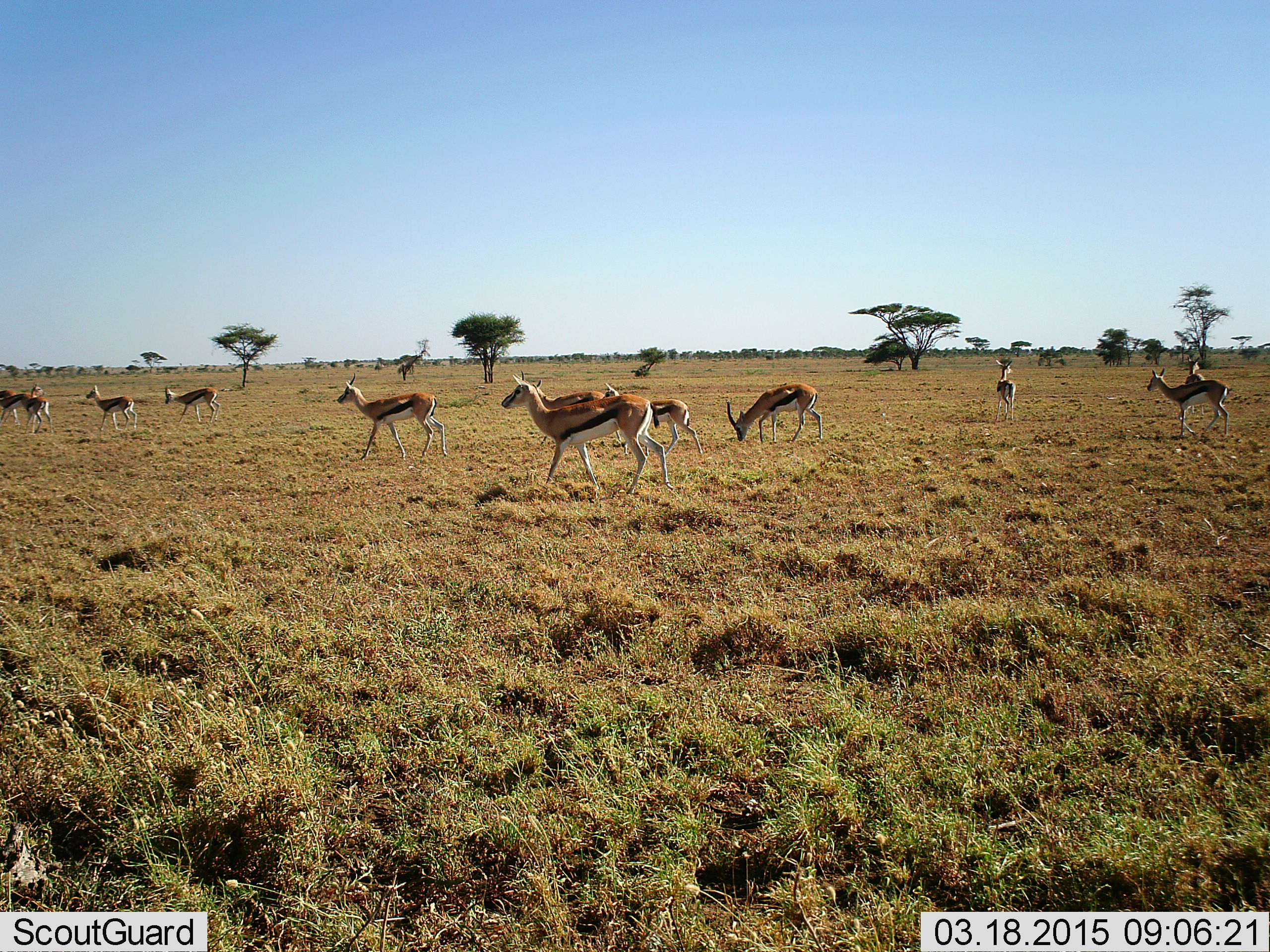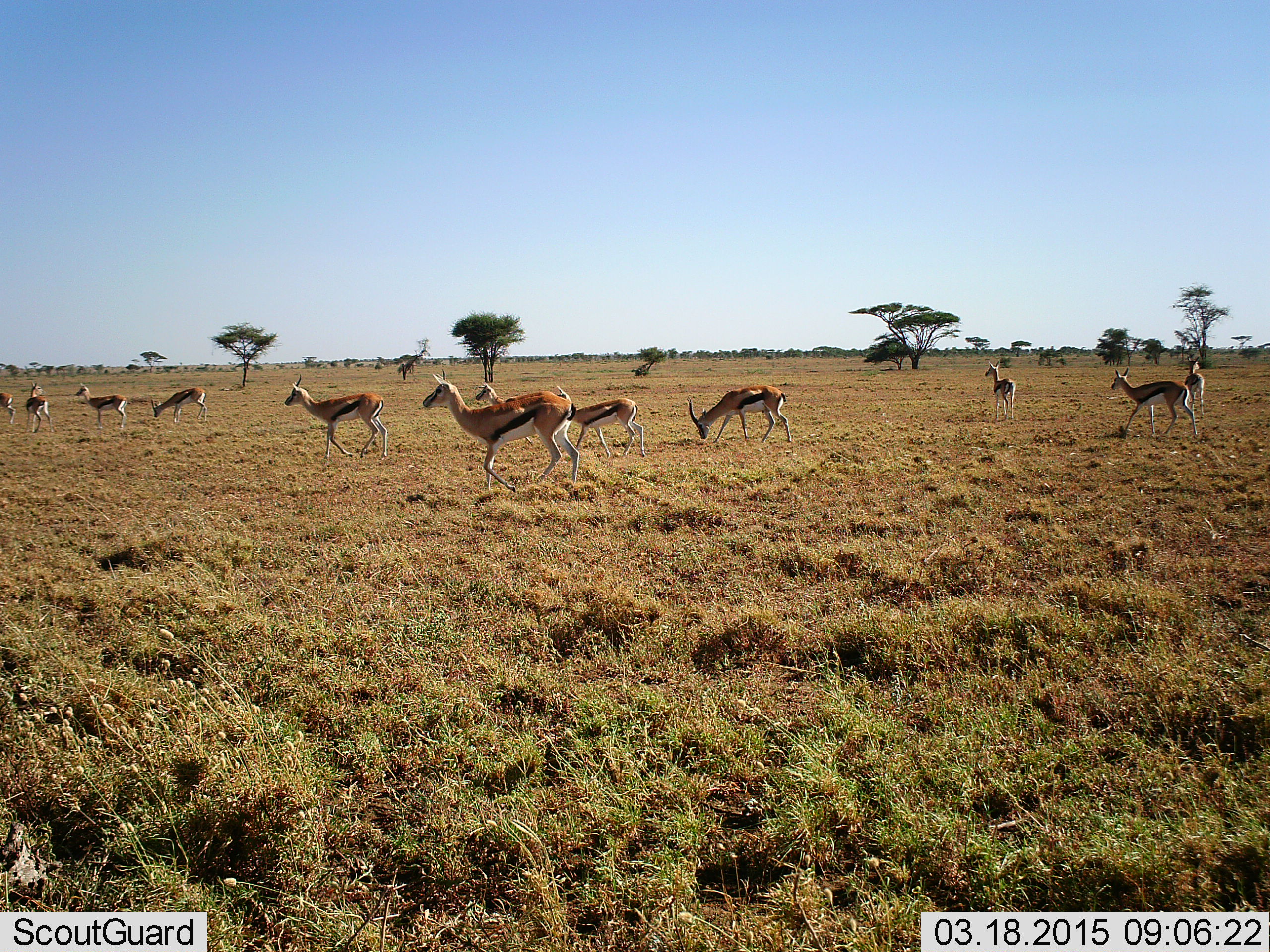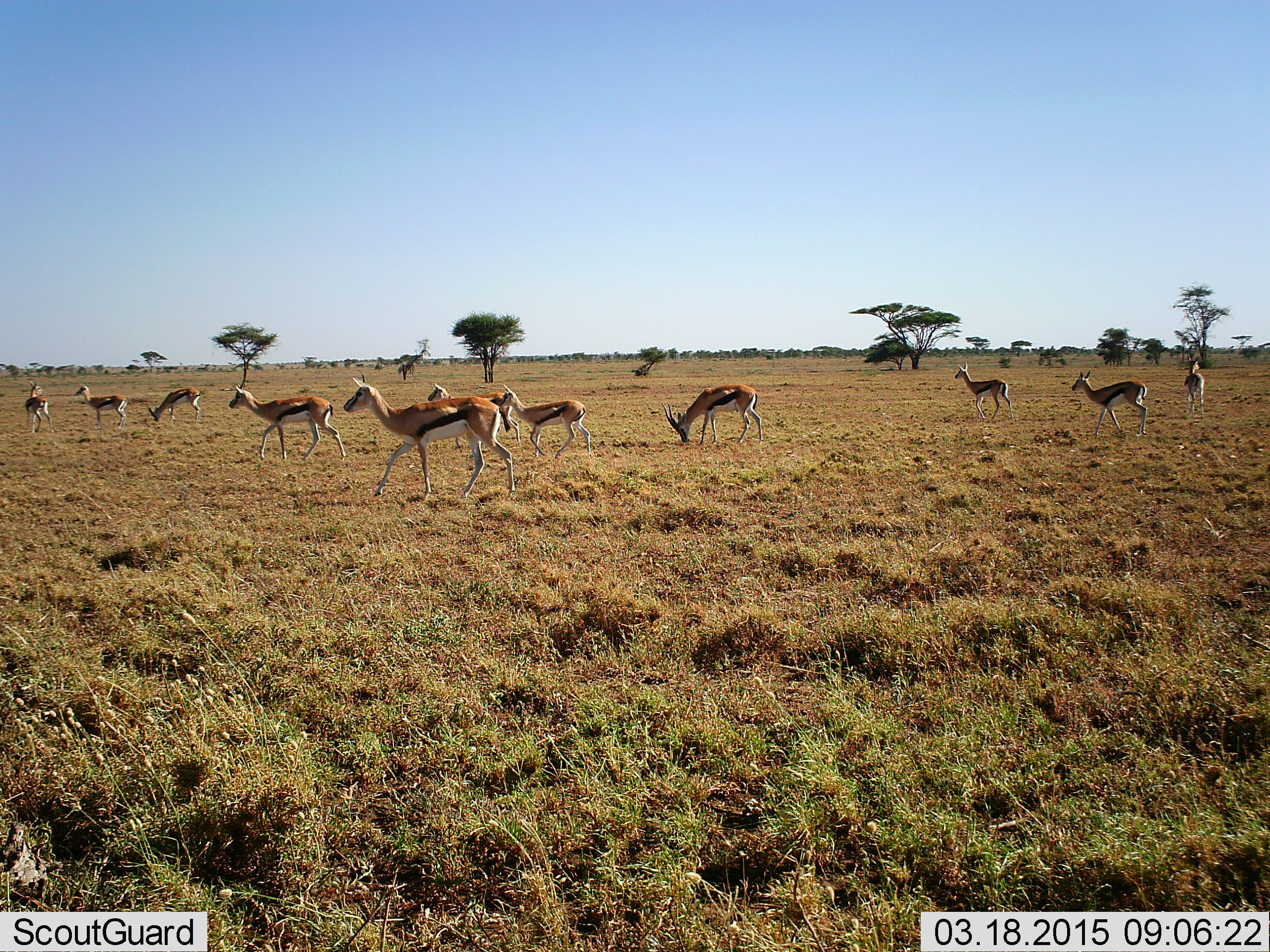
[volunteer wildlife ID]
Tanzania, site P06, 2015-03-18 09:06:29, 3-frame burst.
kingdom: Animalia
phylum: Chordata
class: Mammalia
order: Artiodactyla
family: Bovidae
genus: Eudorcas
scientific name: Eudorcas thomsonii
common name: thomson's gazelle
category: gazellethomsons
Gazellethomsons (thomson's gazelle) (Eudorcas thomsonii), count 11-50. Behavior (volunteer vote fractions): standing 40%, resting 0%, moving 90%, interacting 0%. Young present (vote fraction): 0%. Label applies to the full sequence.